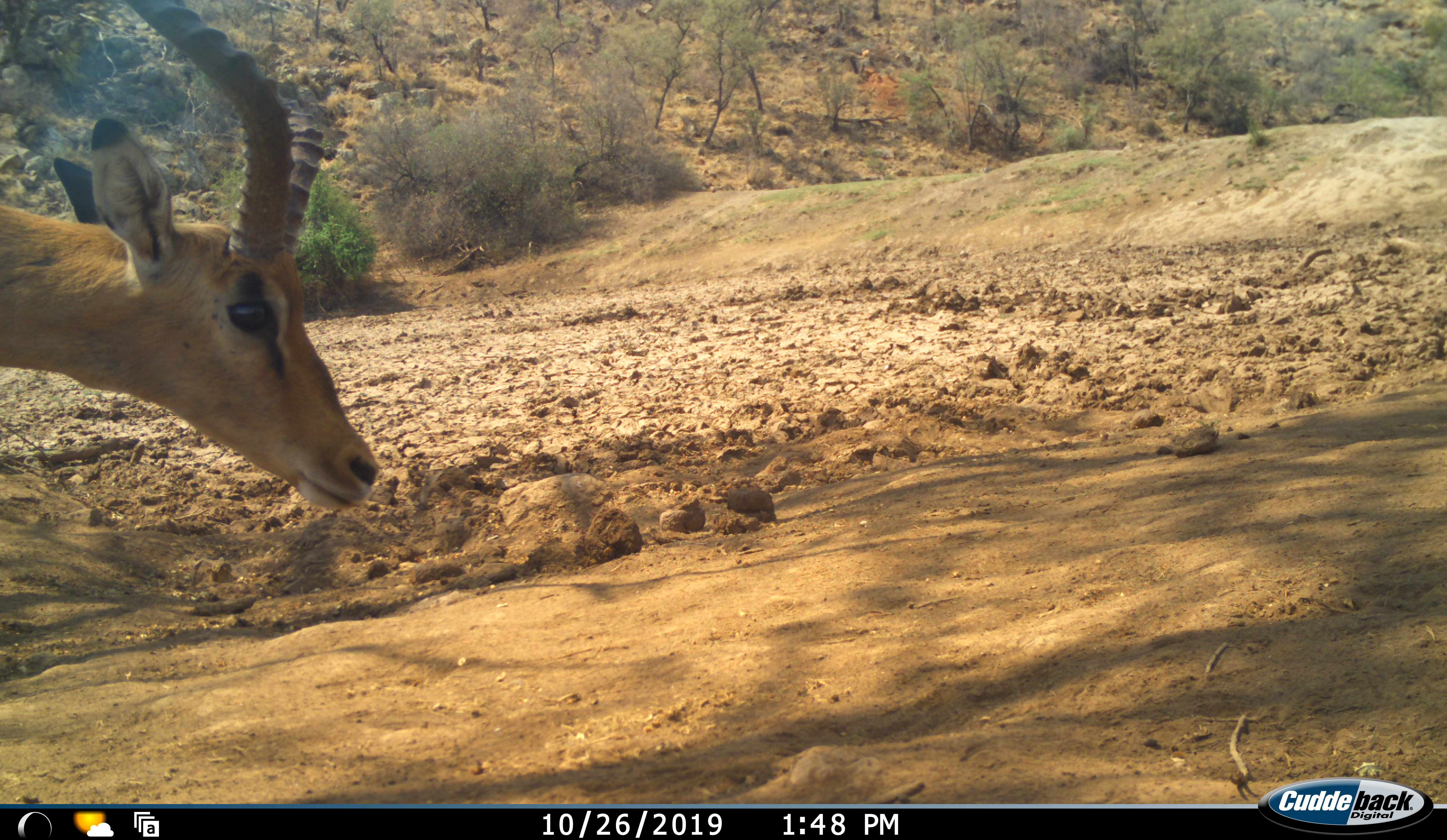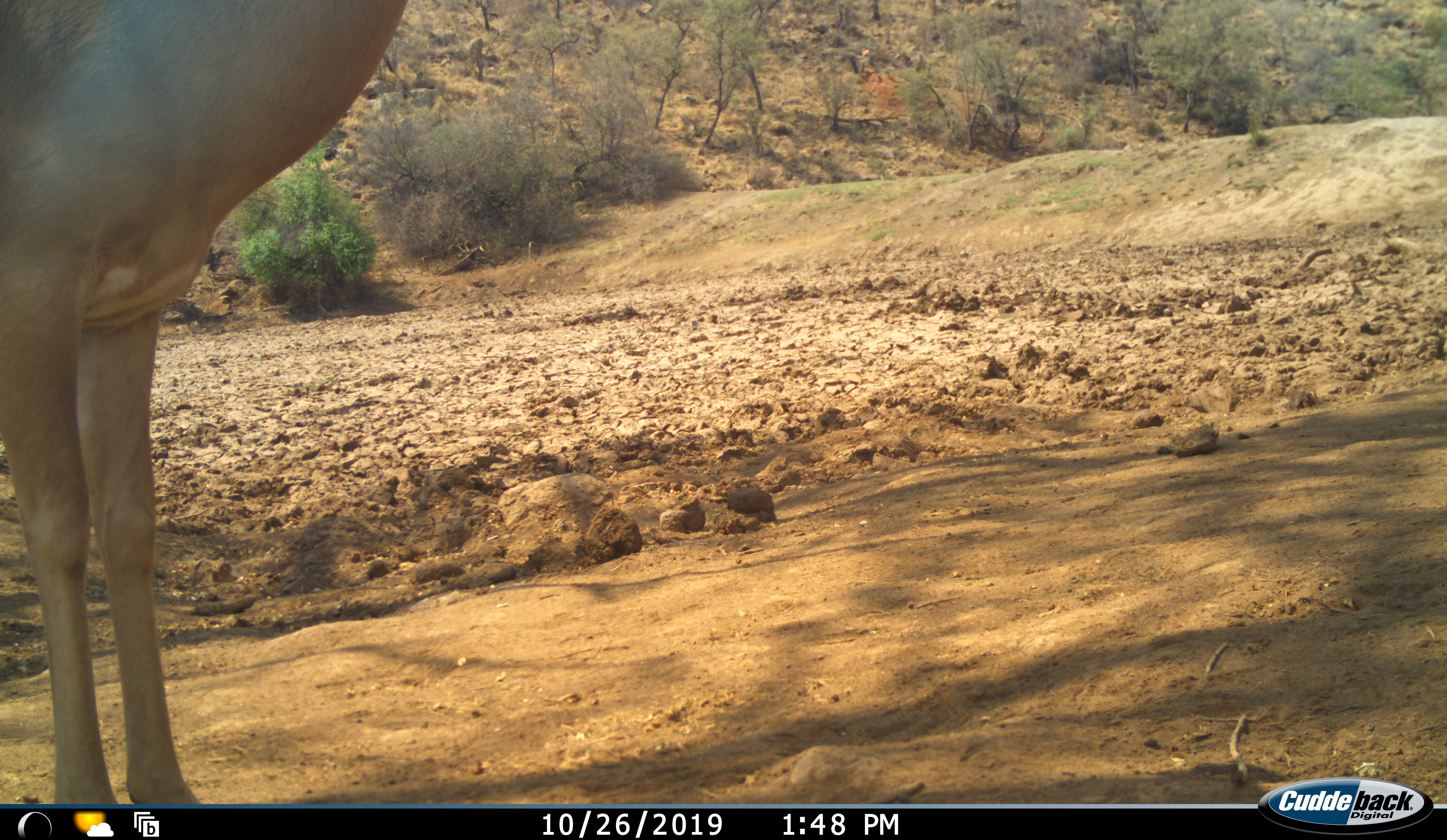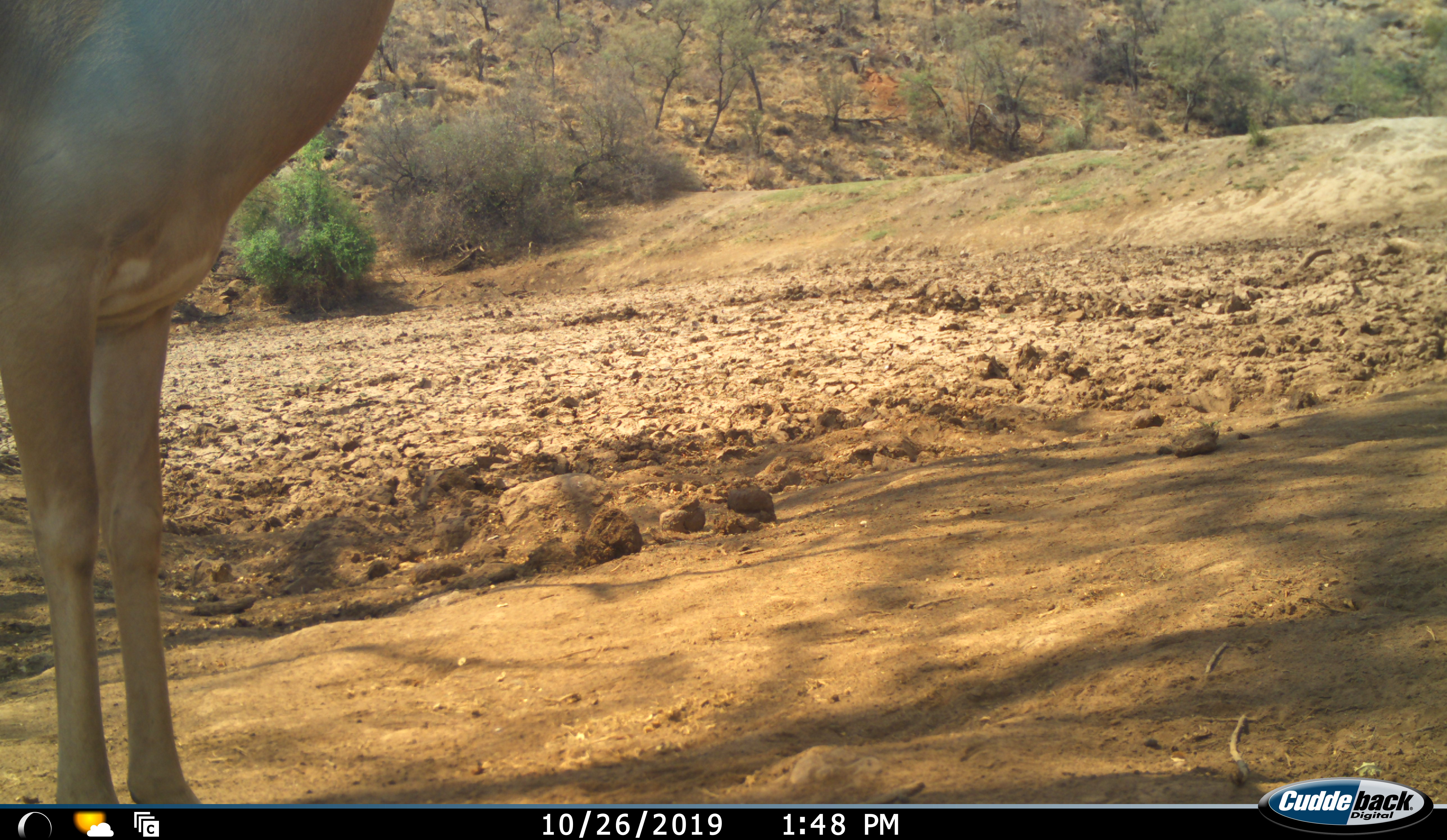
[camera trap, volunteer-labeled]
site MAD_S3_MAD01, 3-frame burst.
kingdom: Animalia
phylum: Chordata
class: Mammalia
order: Artiodactyla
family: Bovidae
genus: Aepyceros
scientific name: Aepyceros melampus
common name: impala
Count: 1.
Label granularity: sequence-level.